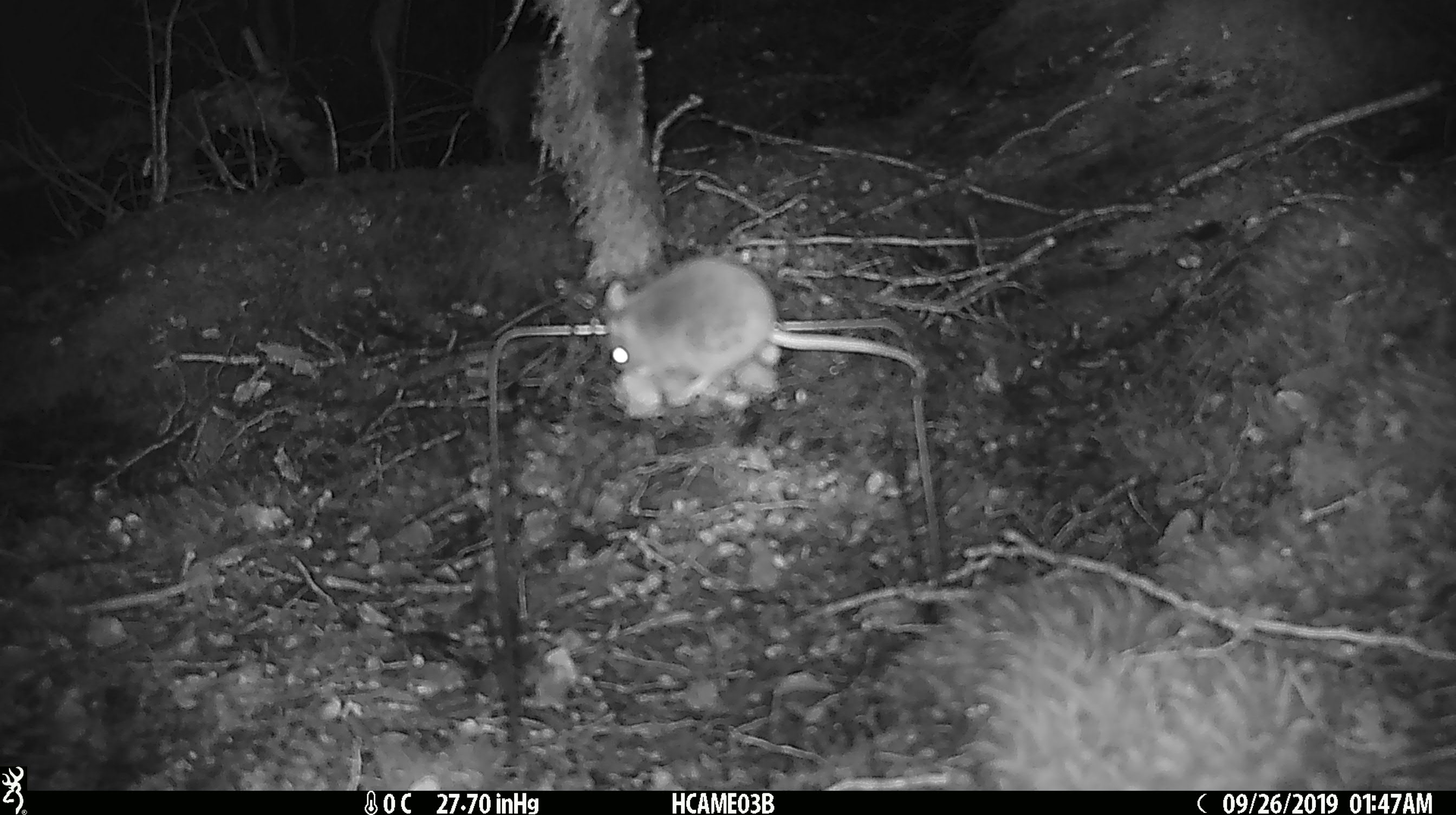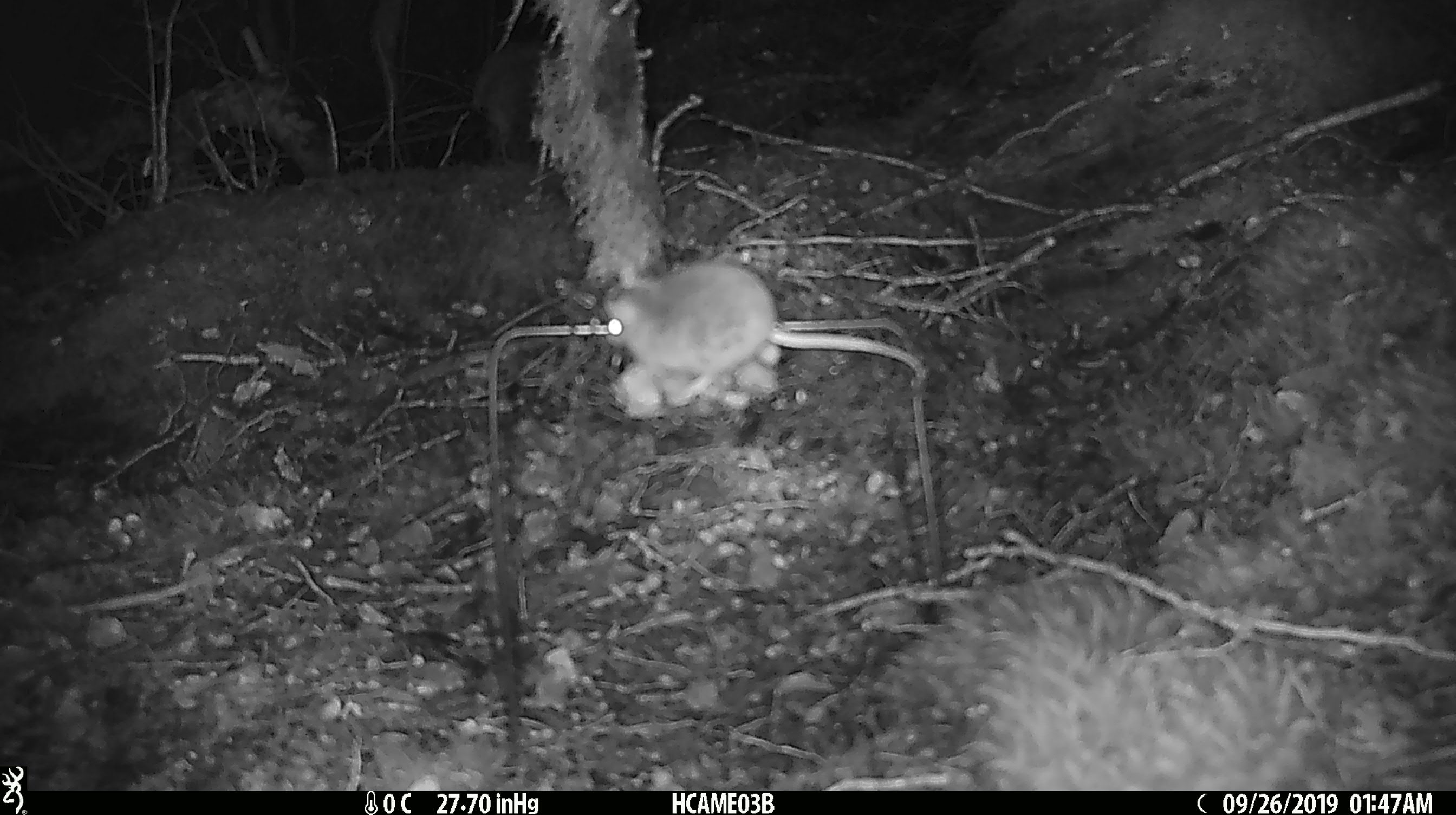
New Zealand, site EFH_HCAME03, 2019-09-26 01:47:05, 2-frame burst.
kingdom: Animalia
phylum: Chordata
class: Mammalia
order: Rodentia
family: Muridae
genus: Mus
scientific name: Mus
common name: mouse